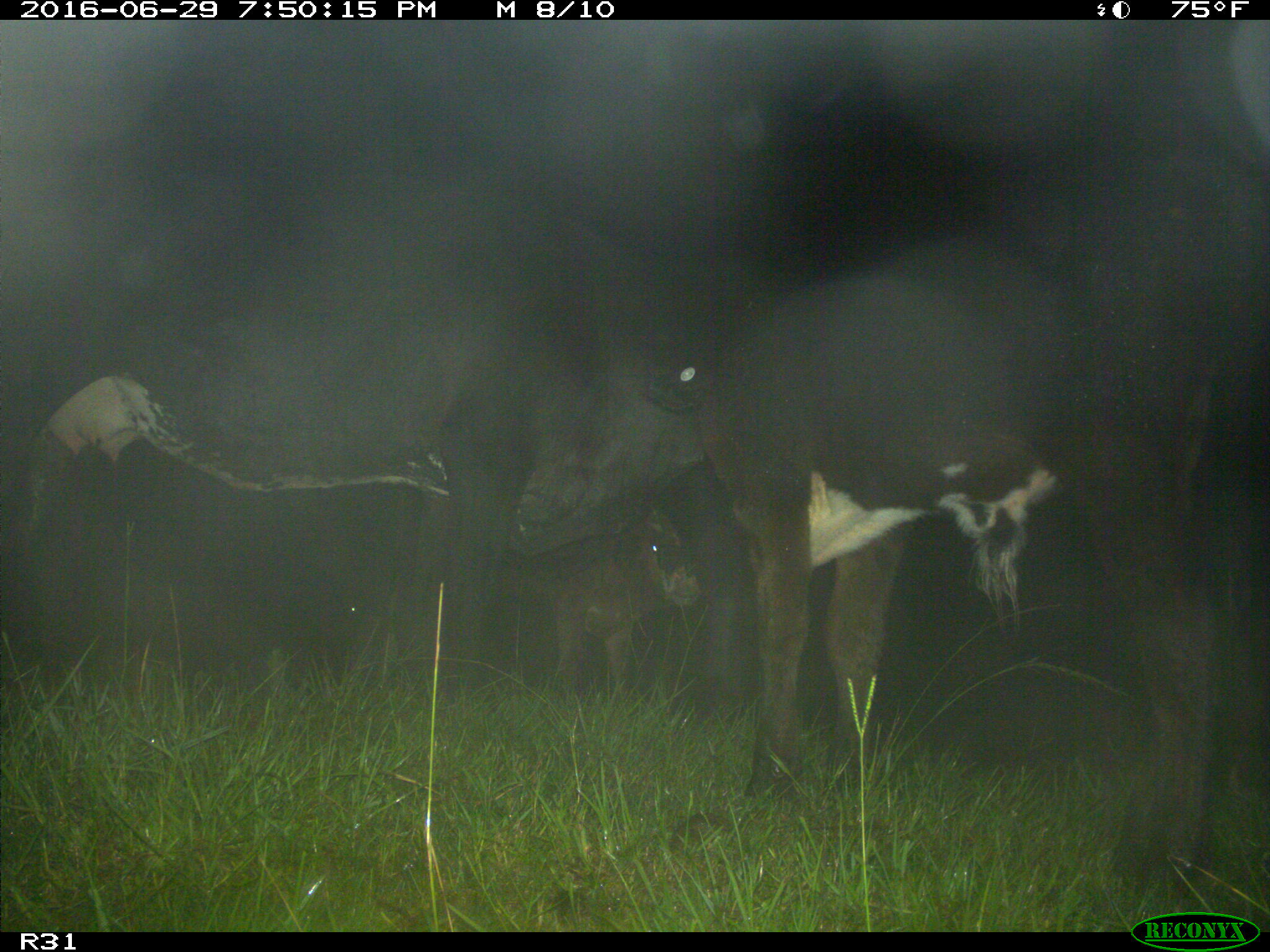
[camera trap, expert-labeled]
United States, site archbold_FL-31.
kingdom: Animalia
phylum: Chordata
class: Mammalia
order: Artiodactyla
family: Bovidae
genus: Bos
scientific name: Bos taurus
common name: domestic cow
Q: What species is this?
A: Bos taurus (domestic cow).